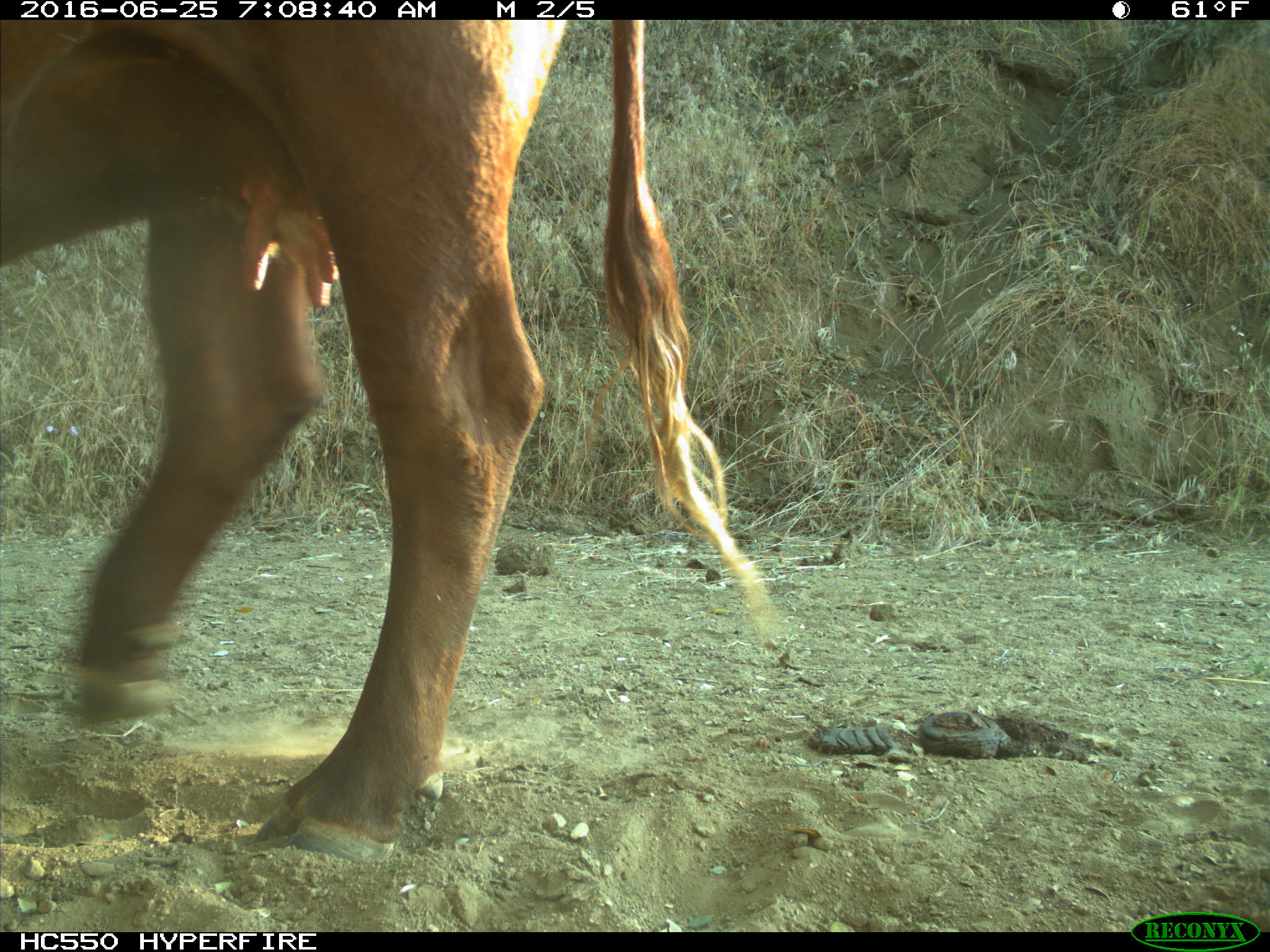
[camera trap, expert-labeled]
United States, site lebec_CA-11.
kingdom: Animalia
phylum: Chordata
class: Mammalia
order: Artiodactyla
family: Bovidae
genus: Bos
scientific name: Bos taurus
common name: domestic cow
Bos taurus (domestic cow).